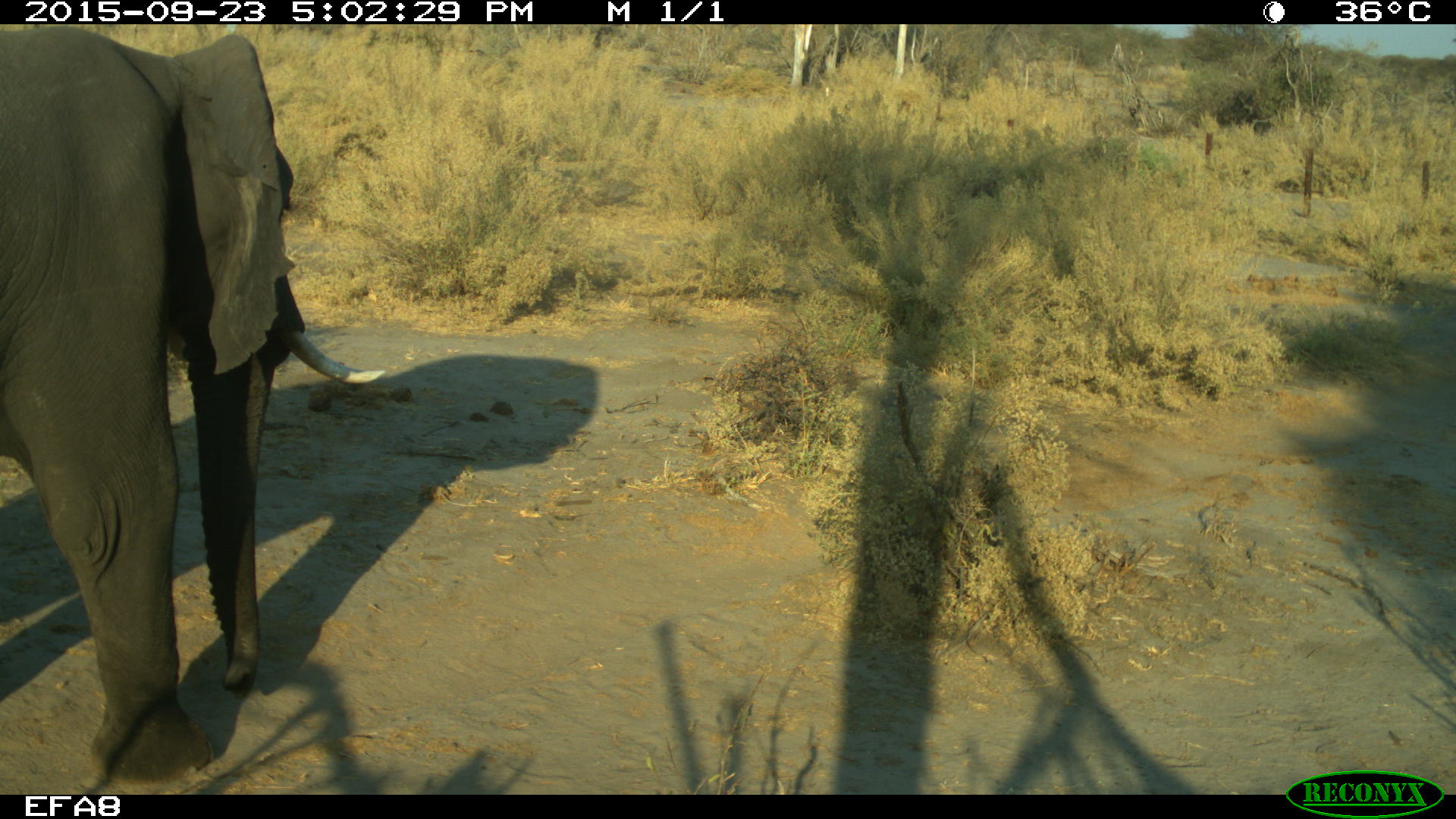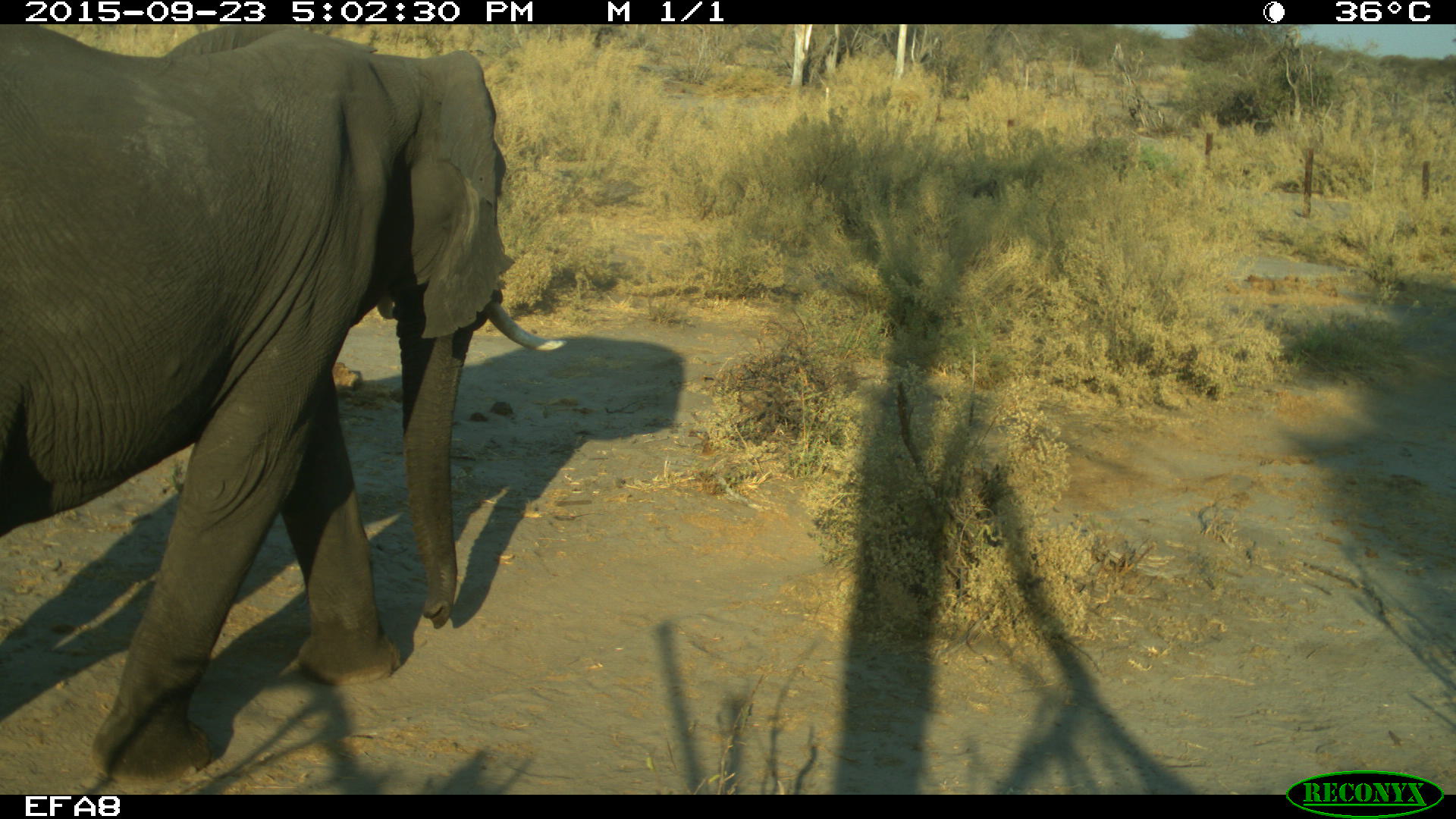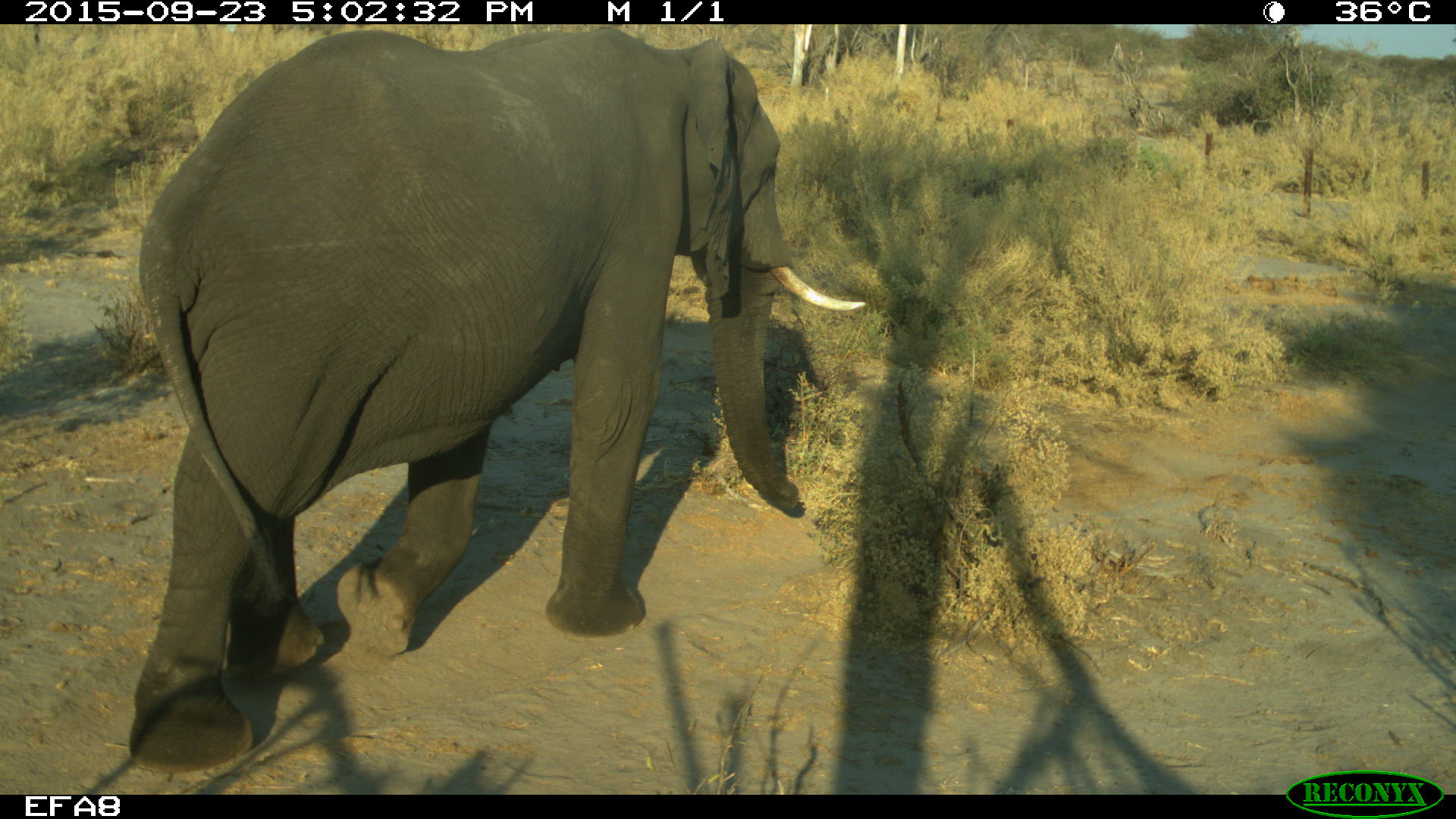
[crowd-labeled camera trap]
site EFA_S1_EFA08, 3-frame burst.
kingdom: Animalia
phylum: Chordata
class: Mammalia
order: Proboscidea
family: Elephantidae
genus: Loxodonta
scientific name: Loxodonta africana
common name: african bush elephant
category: elephant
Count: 1.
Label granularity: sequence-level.